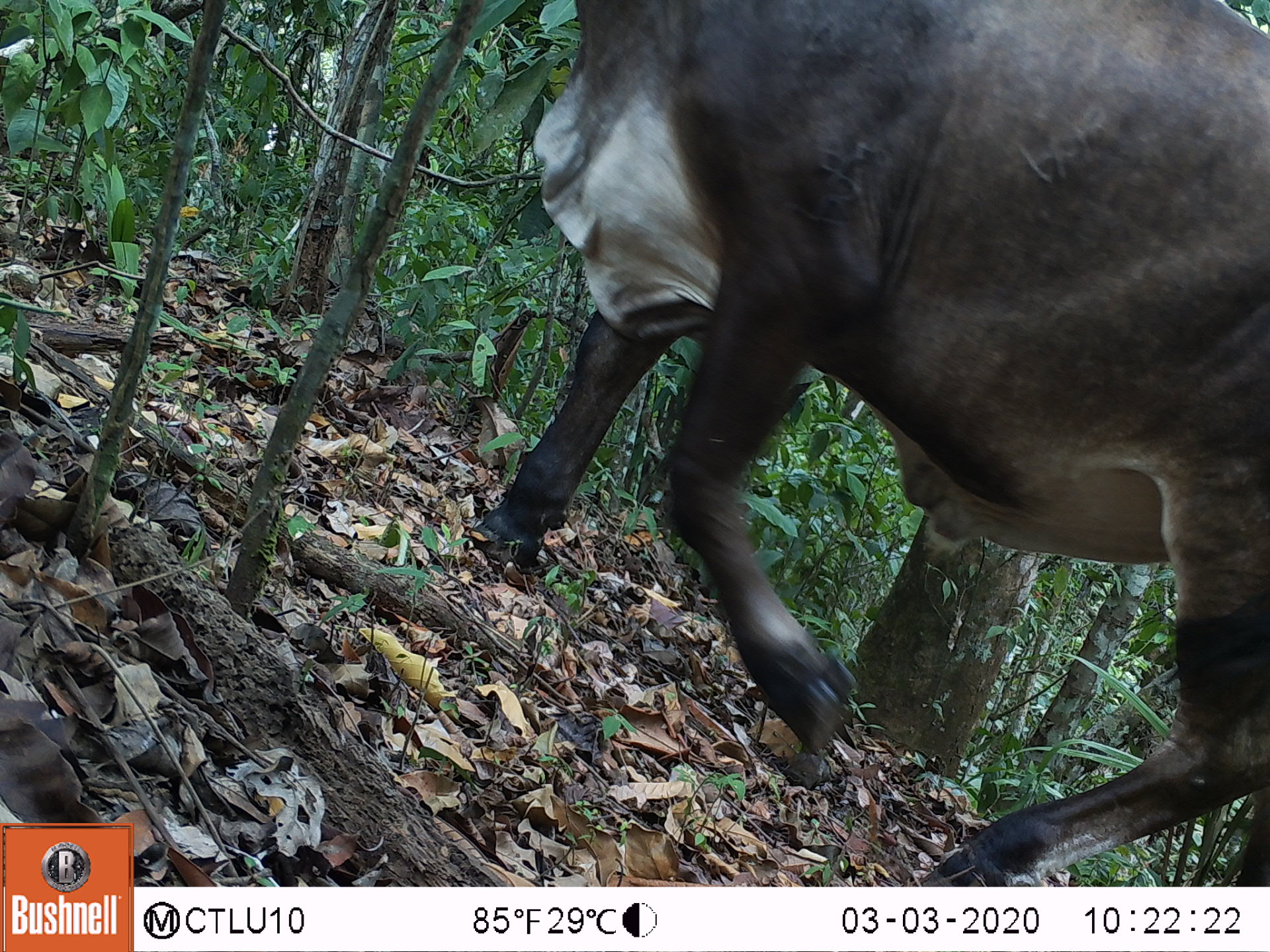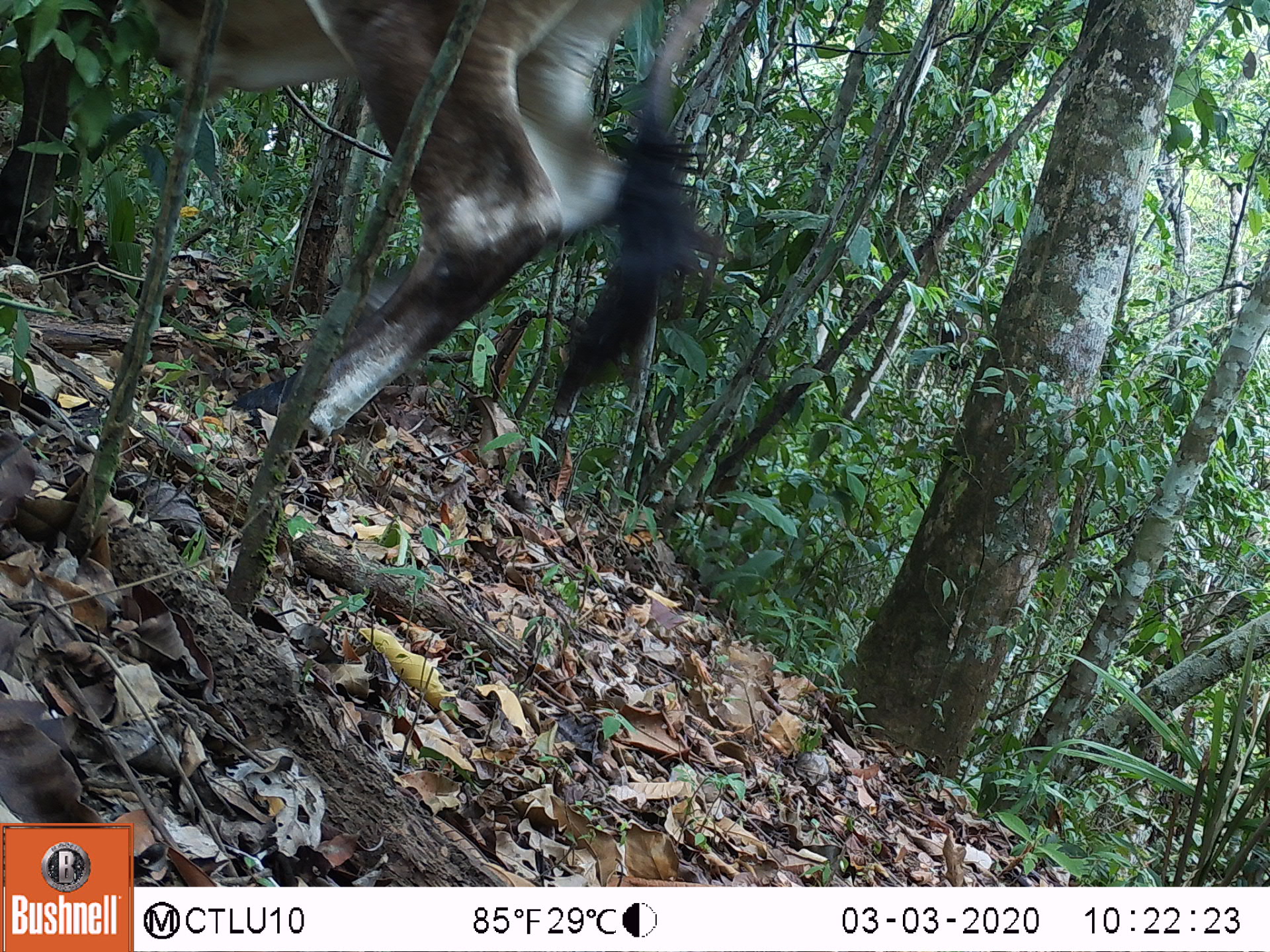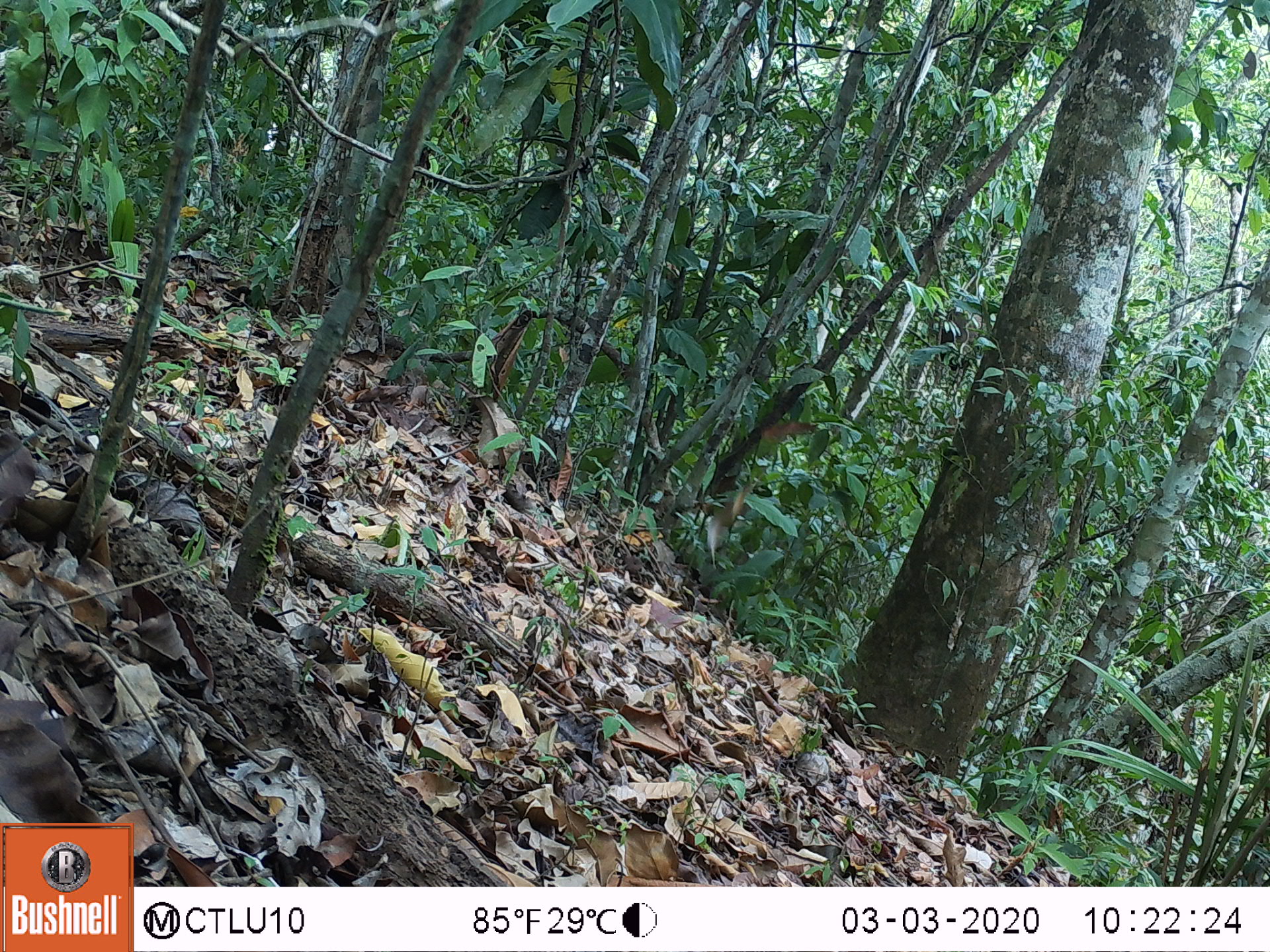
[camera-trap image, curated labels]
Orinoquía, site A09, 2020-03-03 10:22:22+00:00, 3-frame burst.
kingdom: Animalia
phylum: Chordata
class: Mammalia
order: Artiodactyla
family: Bovidae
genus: Bos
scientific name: Bos taurus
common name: cow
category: cattle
Cattle (cow) (Bos taurus).